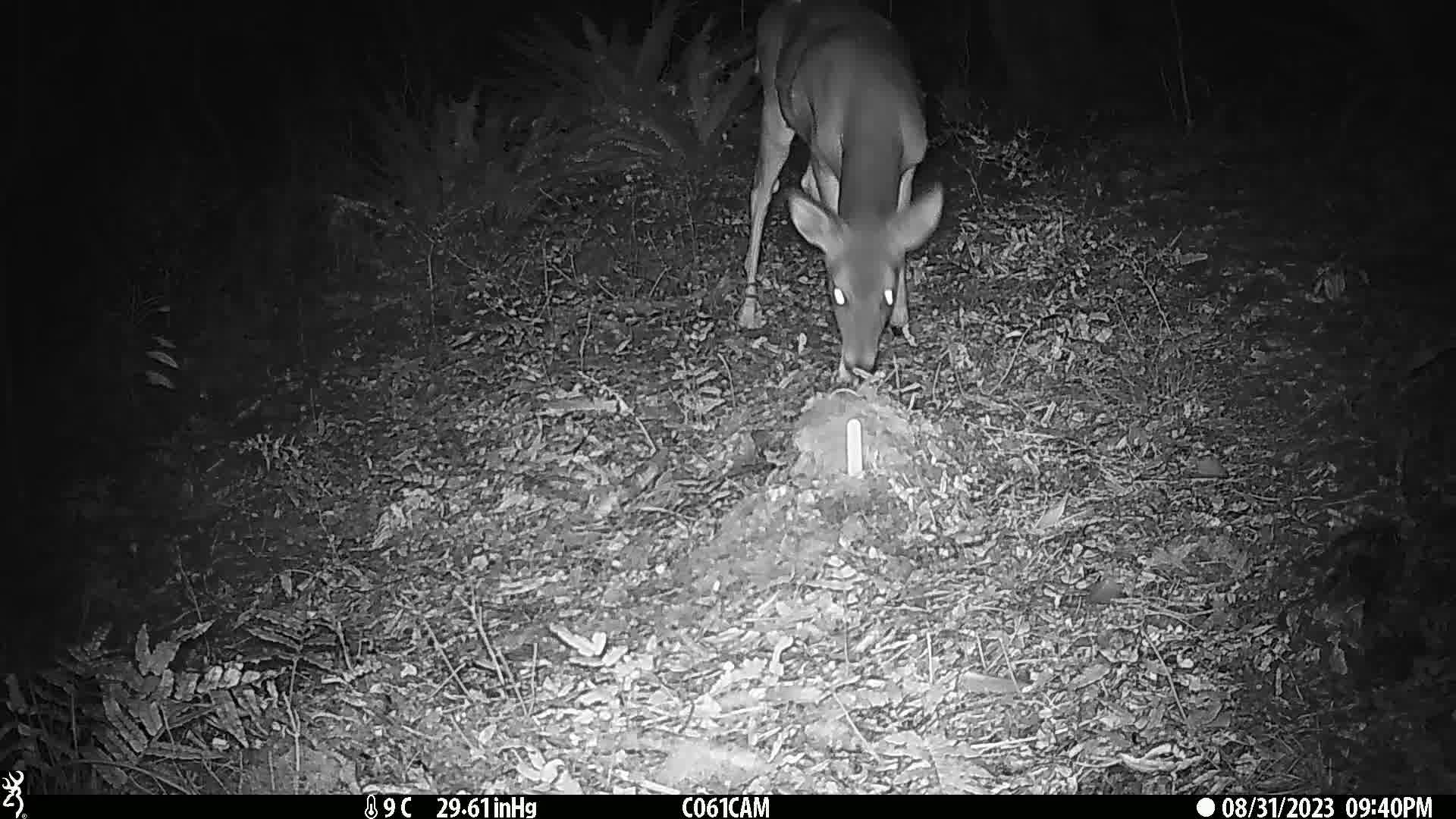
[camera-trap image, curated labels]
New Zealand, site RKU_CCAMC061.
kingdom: Animalia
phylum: Chordata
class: Mammalia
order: Artiodactyla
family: Cervidae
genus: Odocoileus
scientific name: Odocoileus virginianus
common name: white-tailed deer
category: white tailed deer